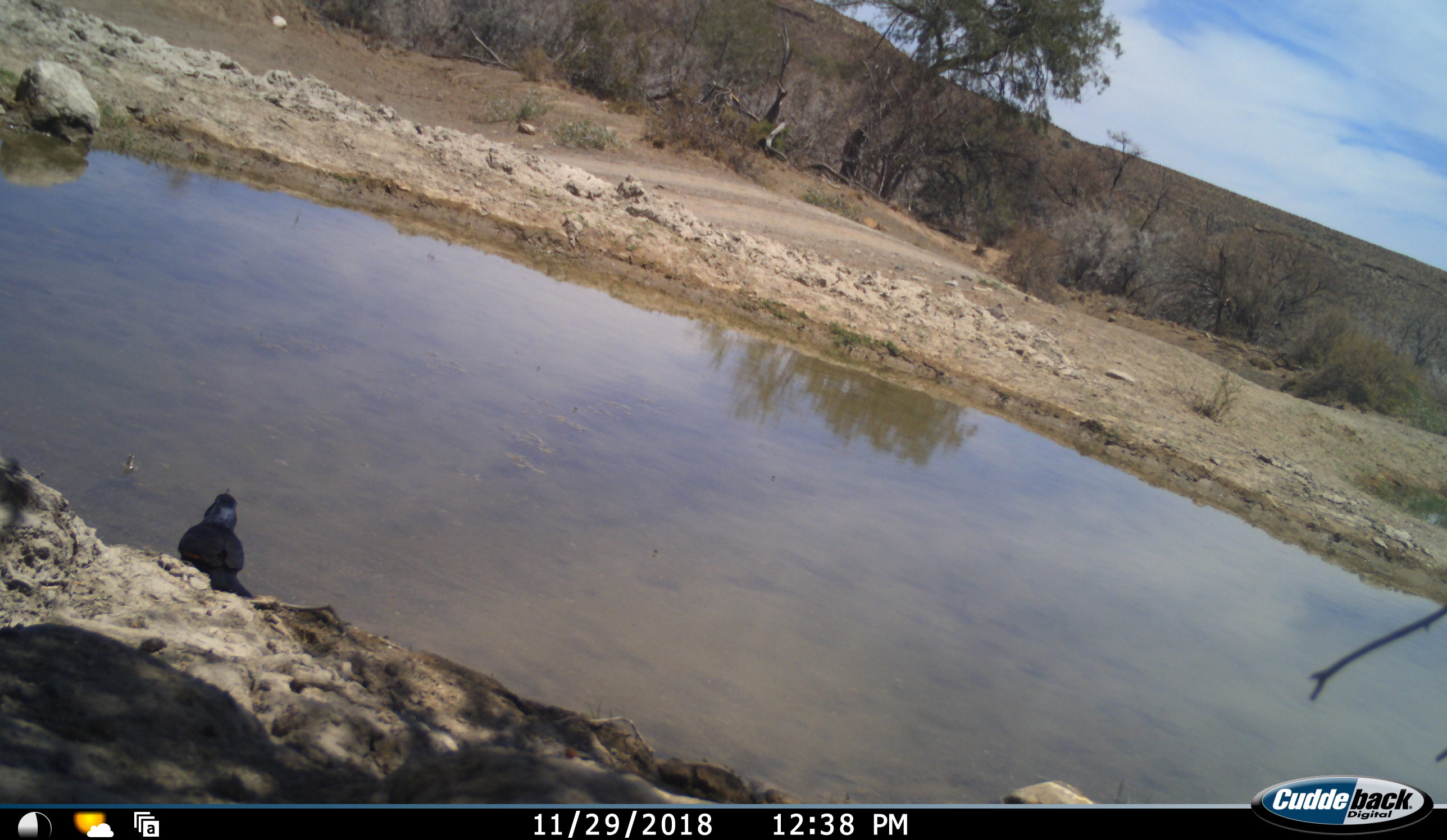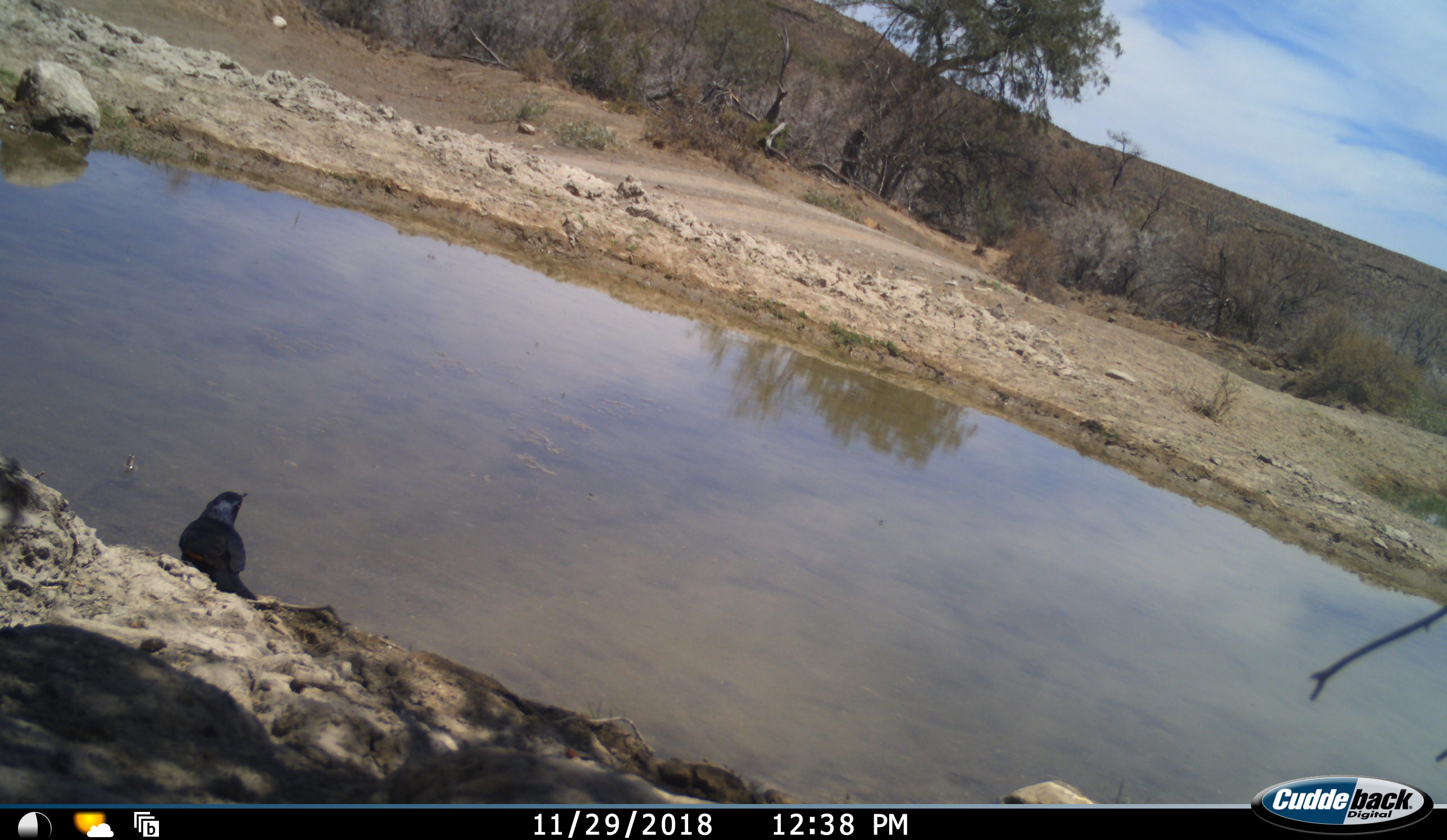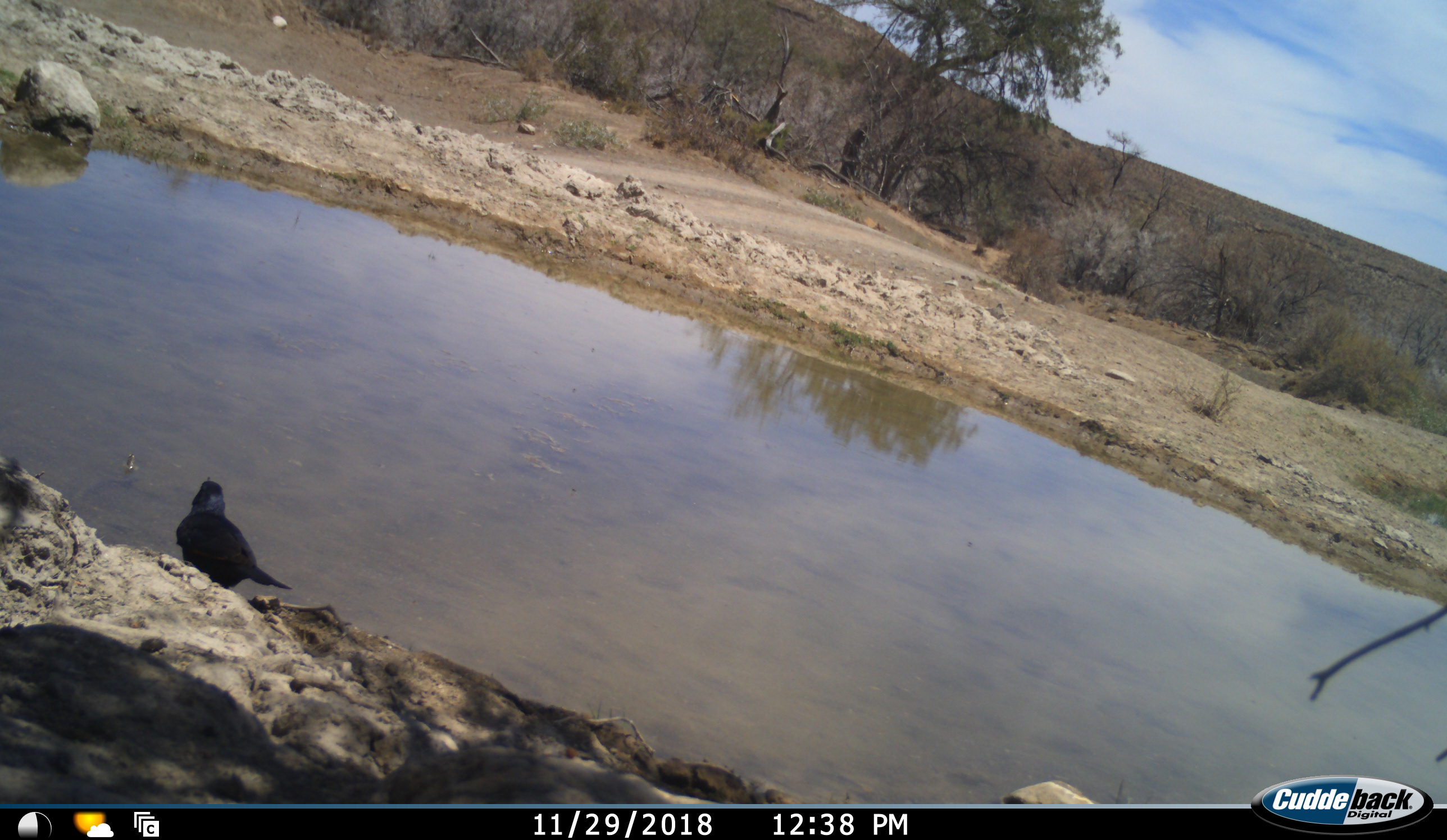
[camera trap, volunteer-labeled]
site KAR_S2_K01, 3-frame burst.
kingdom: Animalia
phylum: Chordata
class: Aves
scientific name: Aves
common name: bird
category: birdother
Birdother (bird) (Aves), count 1. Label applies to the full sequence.